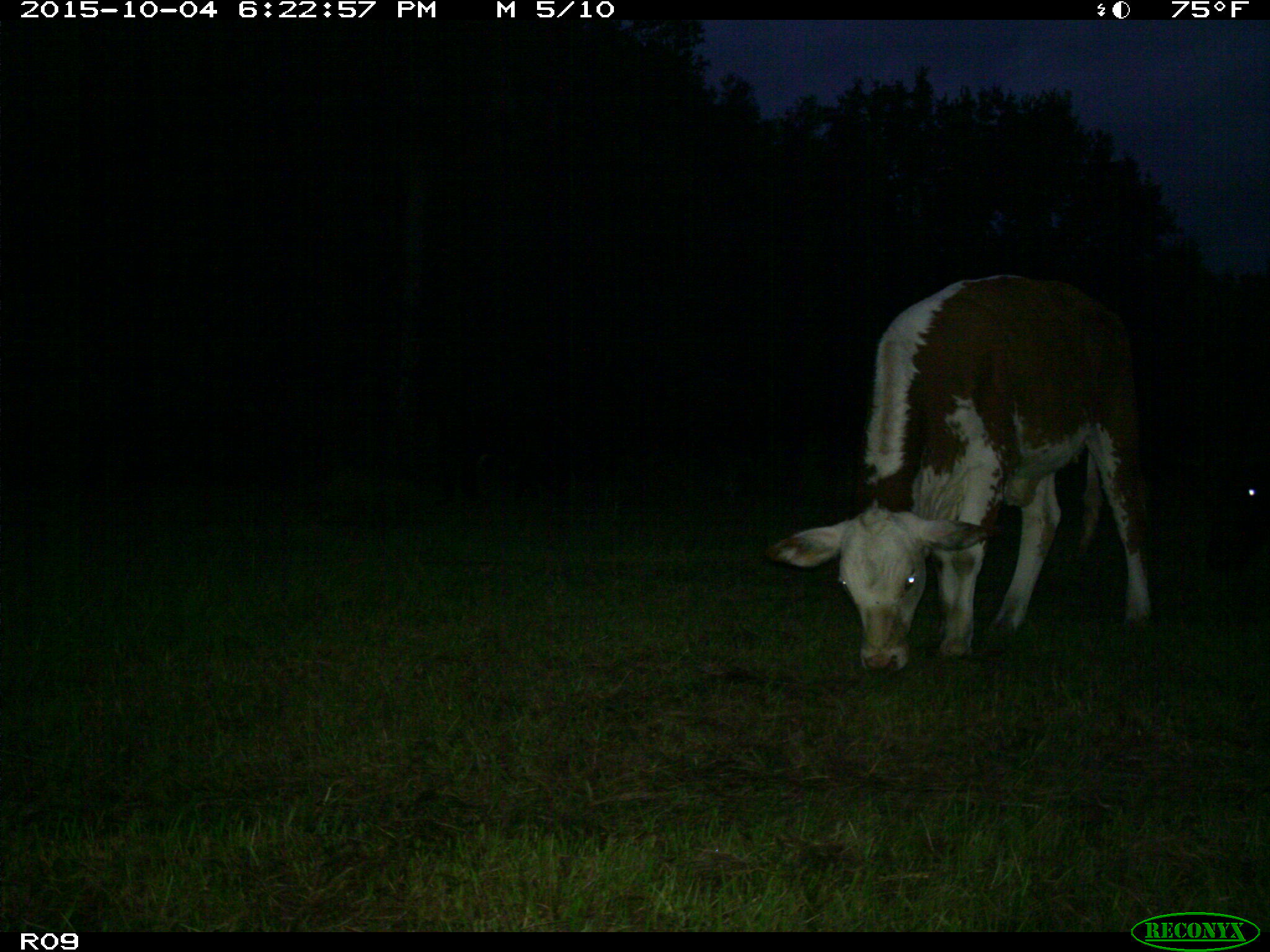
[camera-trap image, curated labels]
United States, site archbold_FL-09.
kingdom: Animalia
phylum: Chordata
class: Mammalia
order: Artiodactyla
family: Bovidae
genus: Bos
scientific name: Bos taurus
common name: domestic cow